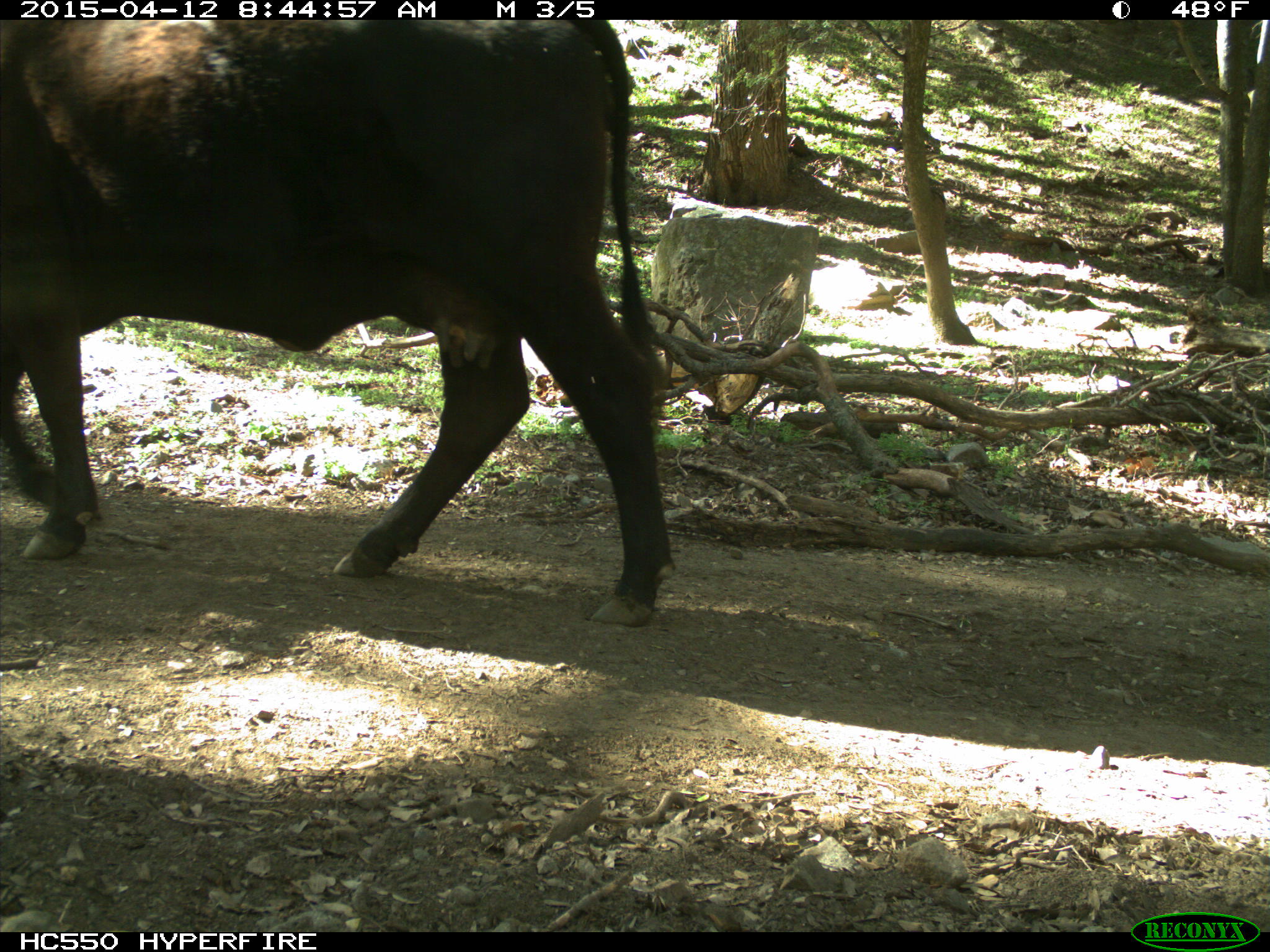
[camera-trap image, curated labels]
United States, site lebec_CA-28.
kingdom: Animalia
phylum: Chordata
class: Mammalia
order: Artiodactyla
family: Bovidae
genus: Bos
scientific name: Bos taurus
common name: domestic cow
Bos taurus (domestic cow).